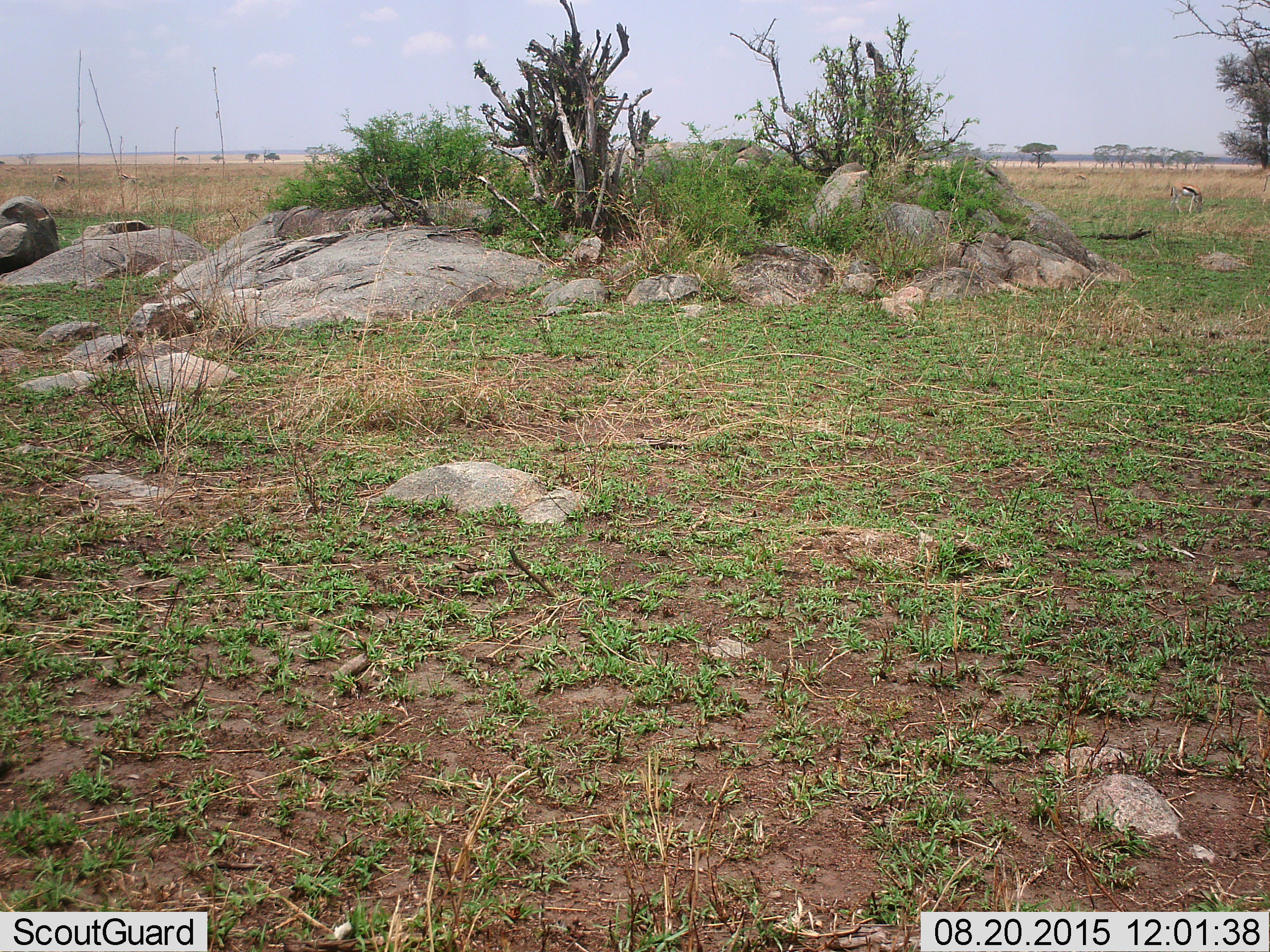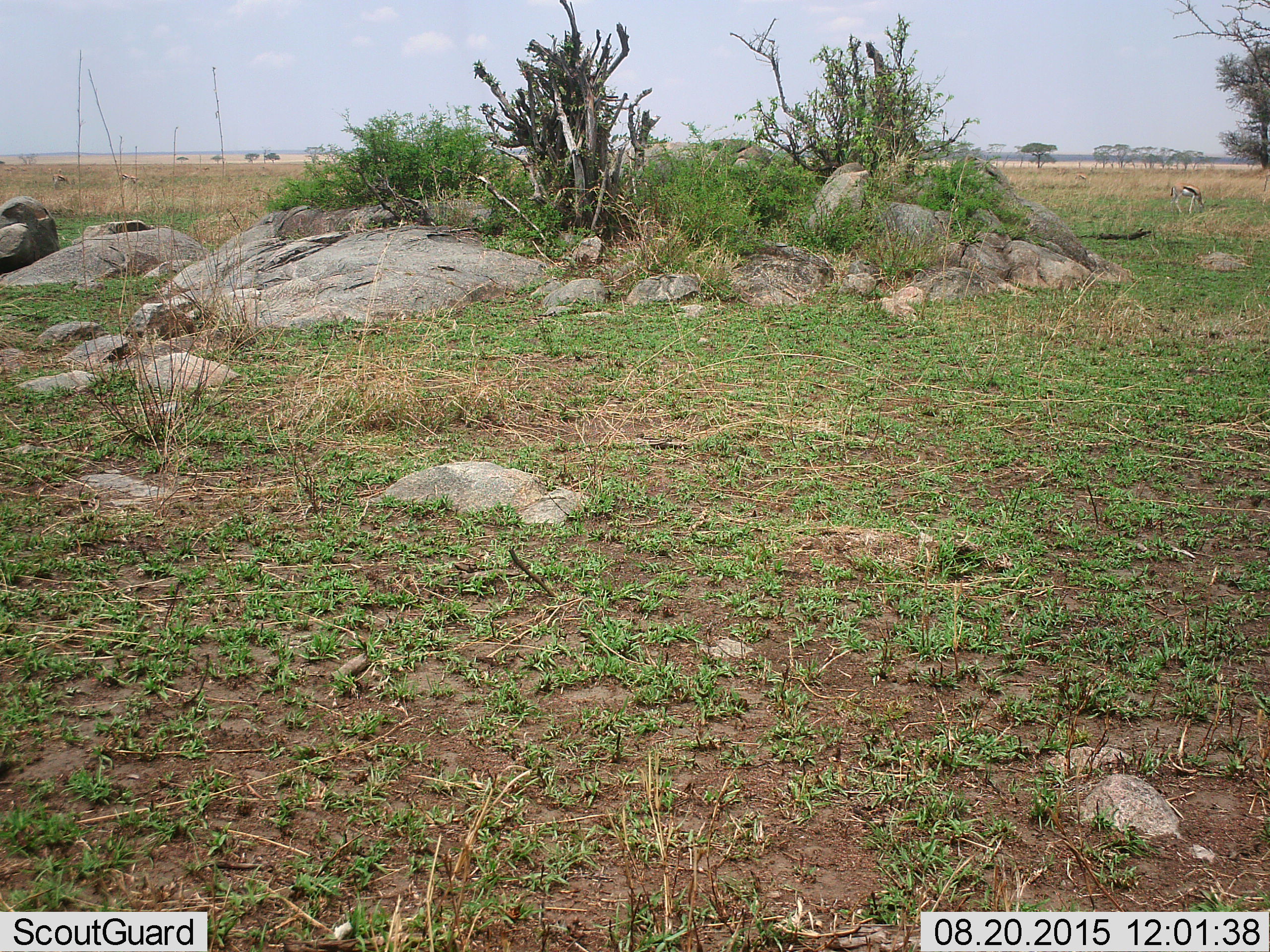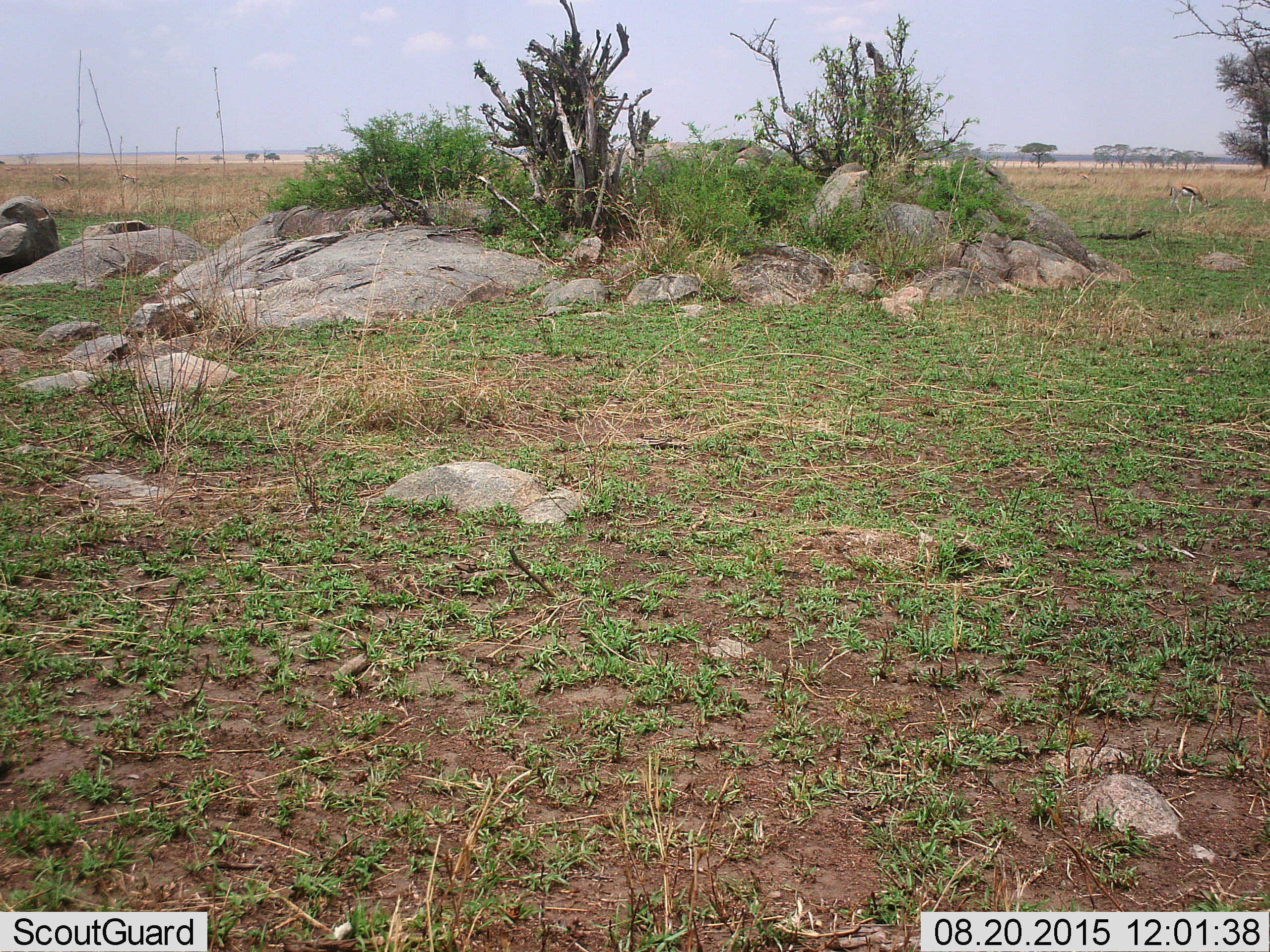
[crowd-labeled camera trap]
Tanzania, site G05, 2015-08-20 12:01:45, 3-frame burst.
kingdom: Animalia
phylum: Chordata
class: Mammalia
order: Artiodactyla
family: Bovidae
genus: Eudorcas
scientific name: Eudorcas thomsonii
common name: thomson's gazelle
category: gazellethomsons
Gazellethomsons (thomson's gazelle) (Eudorcas thomsonii), count 4. Behavior (volunteer vote fractions): standing 60%, resting 0%, moving 20%, interacting 0%. Young present (vote fraction): 0%. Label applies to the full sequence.